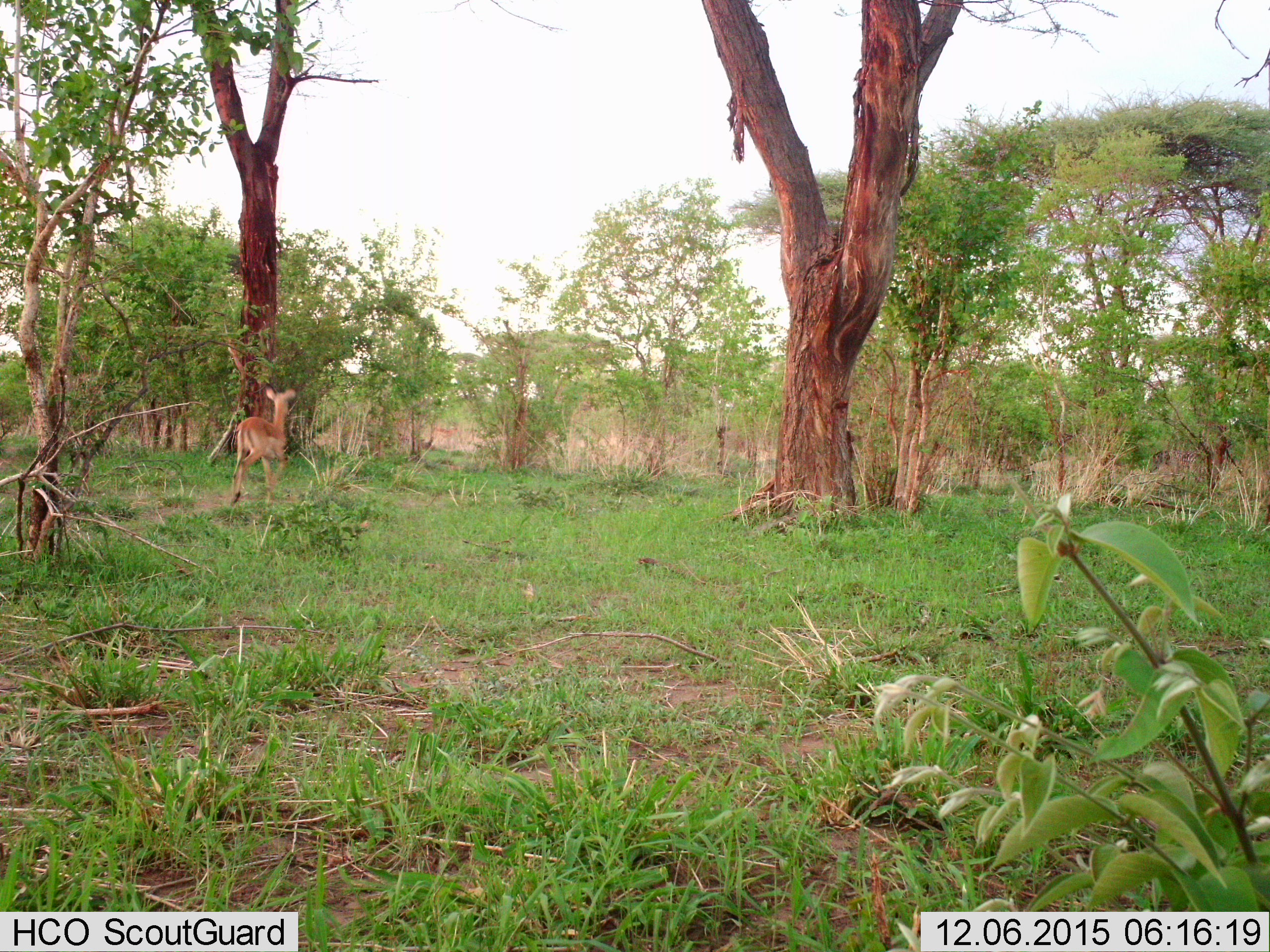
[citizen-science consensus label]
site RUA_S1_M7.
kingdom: Animalia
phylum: Chordata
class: Mammalia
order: Artiodactyla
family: Bovidae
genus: Aepyceros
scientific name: Aepyceros melampus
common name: impala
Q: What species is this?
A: Impala (Aepyceros melampus).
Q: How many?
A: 1.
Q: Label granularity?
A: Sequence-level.